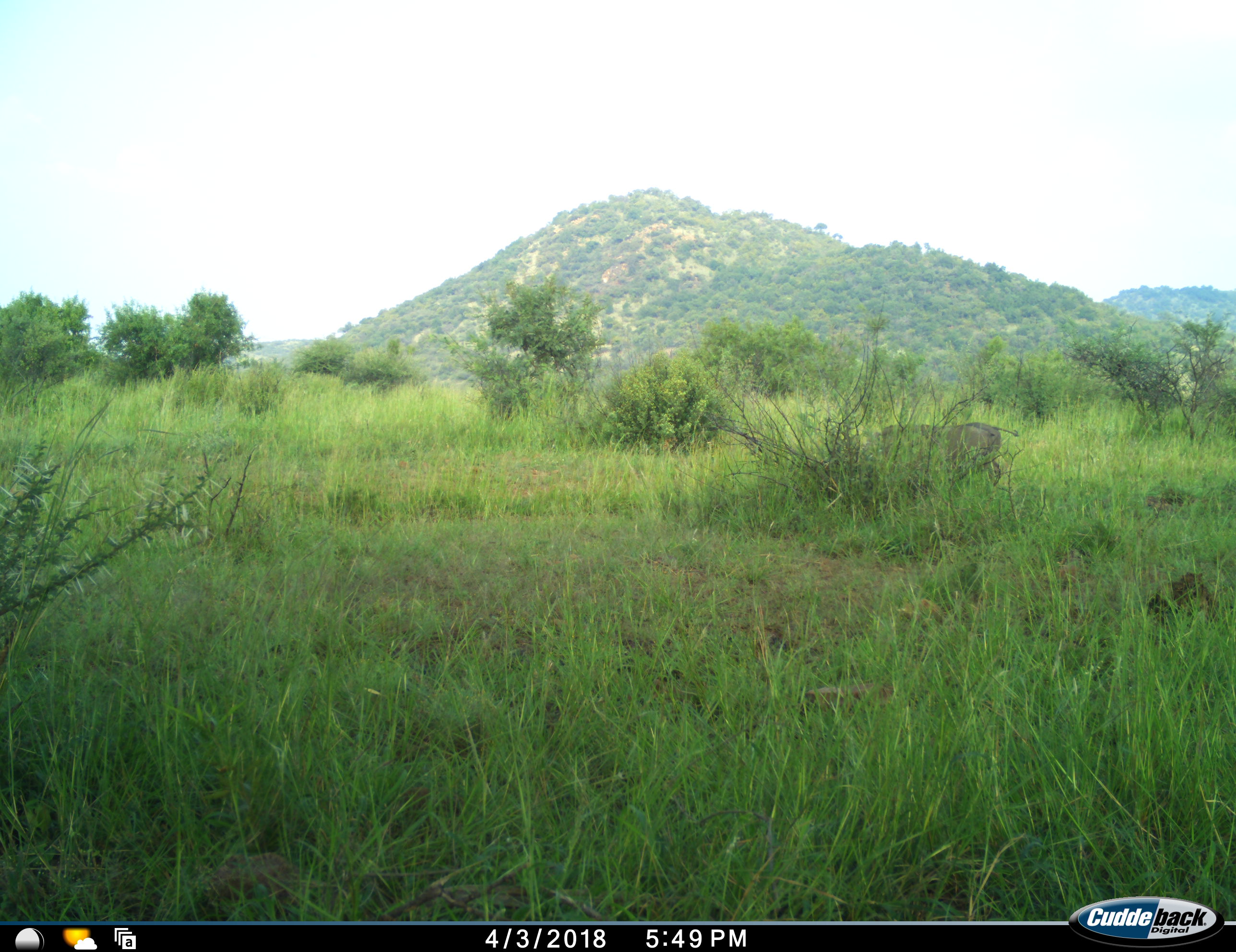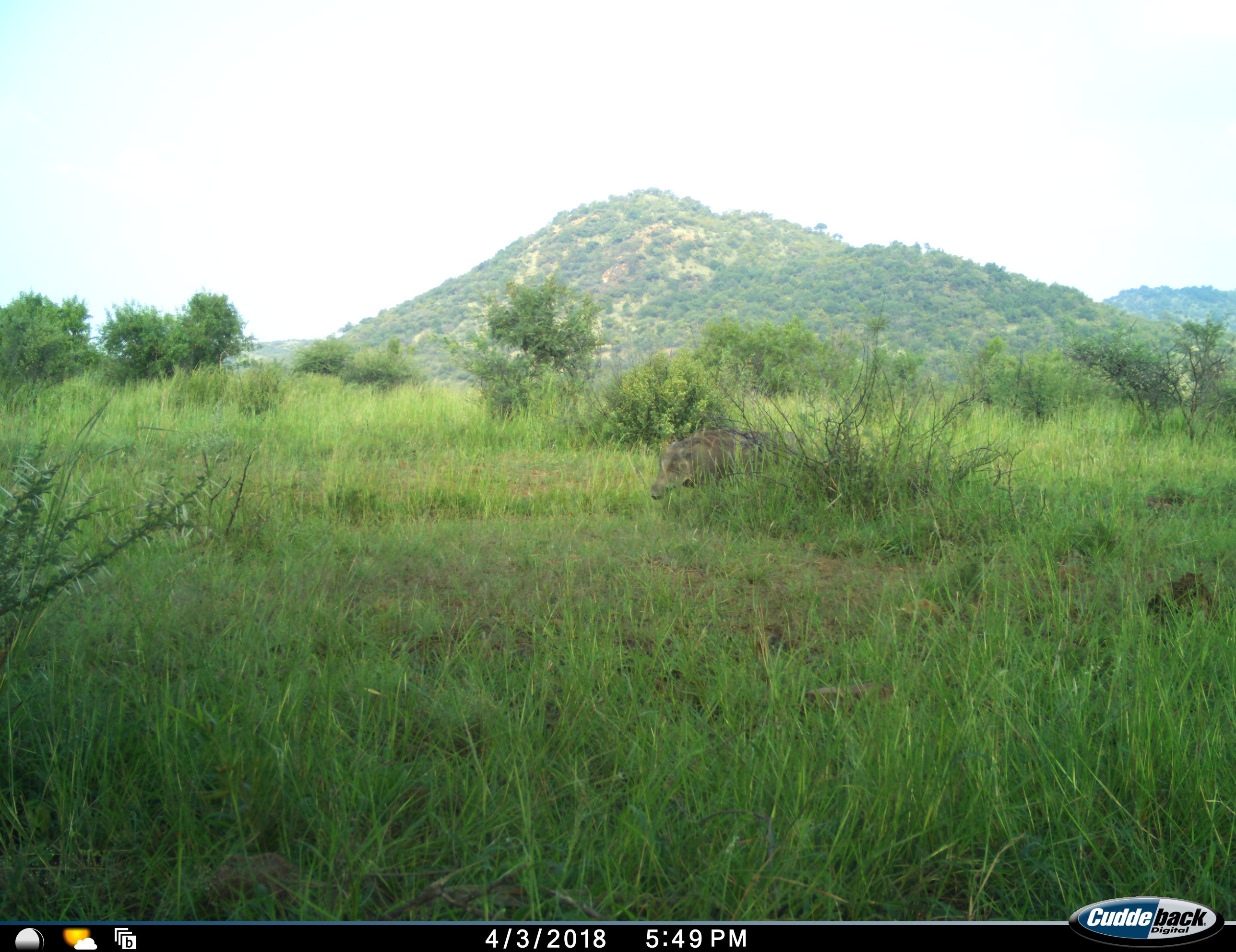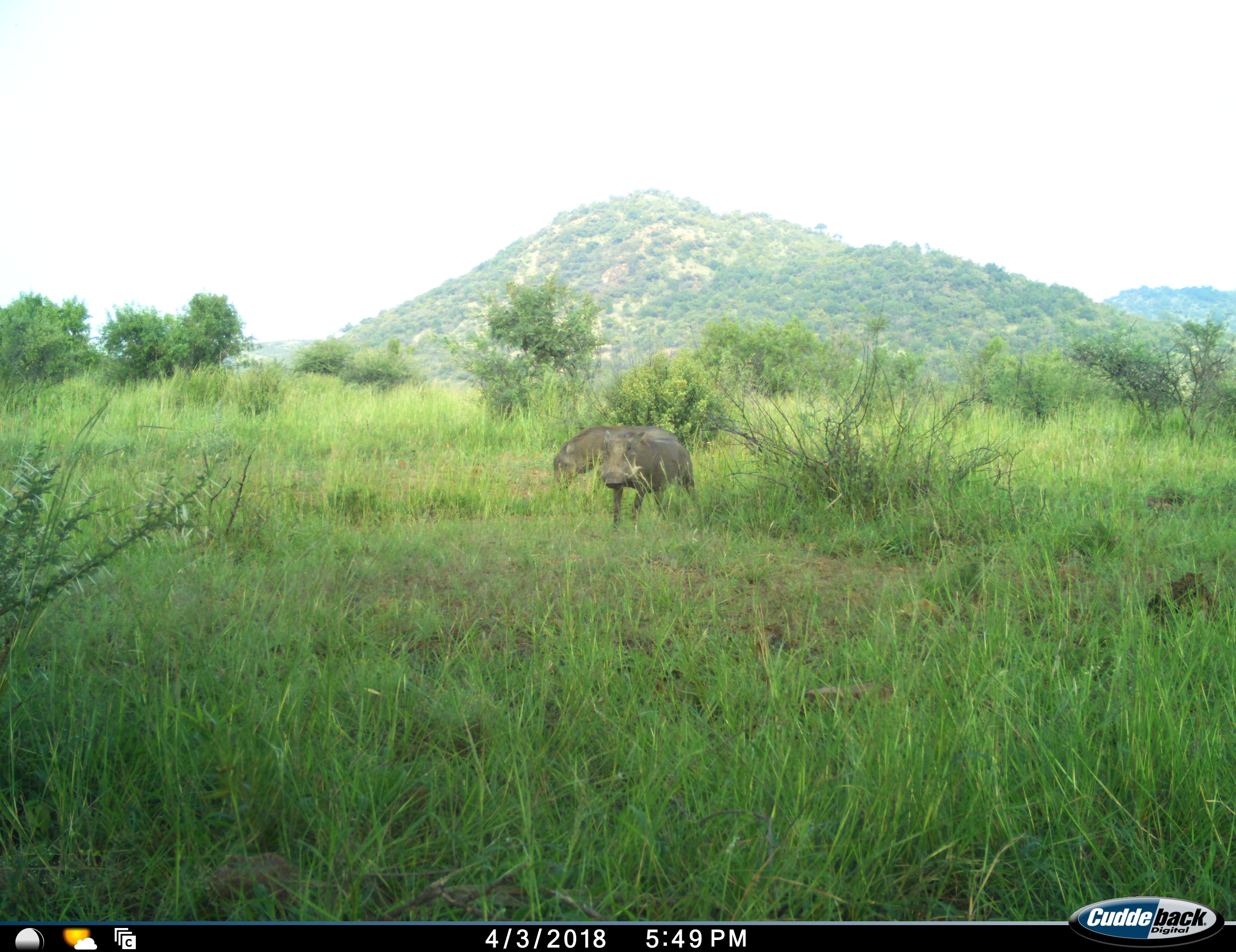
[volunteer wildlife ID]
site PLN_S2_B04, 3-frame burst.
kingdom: Animalia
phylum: Chordata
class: Mammalia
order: Artiodactyla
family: Suidae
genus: Phacochoerus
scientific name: Phacochoerus africanus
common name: warthog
Warthog (Phacochoerus africanus), count 1. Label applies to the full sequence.